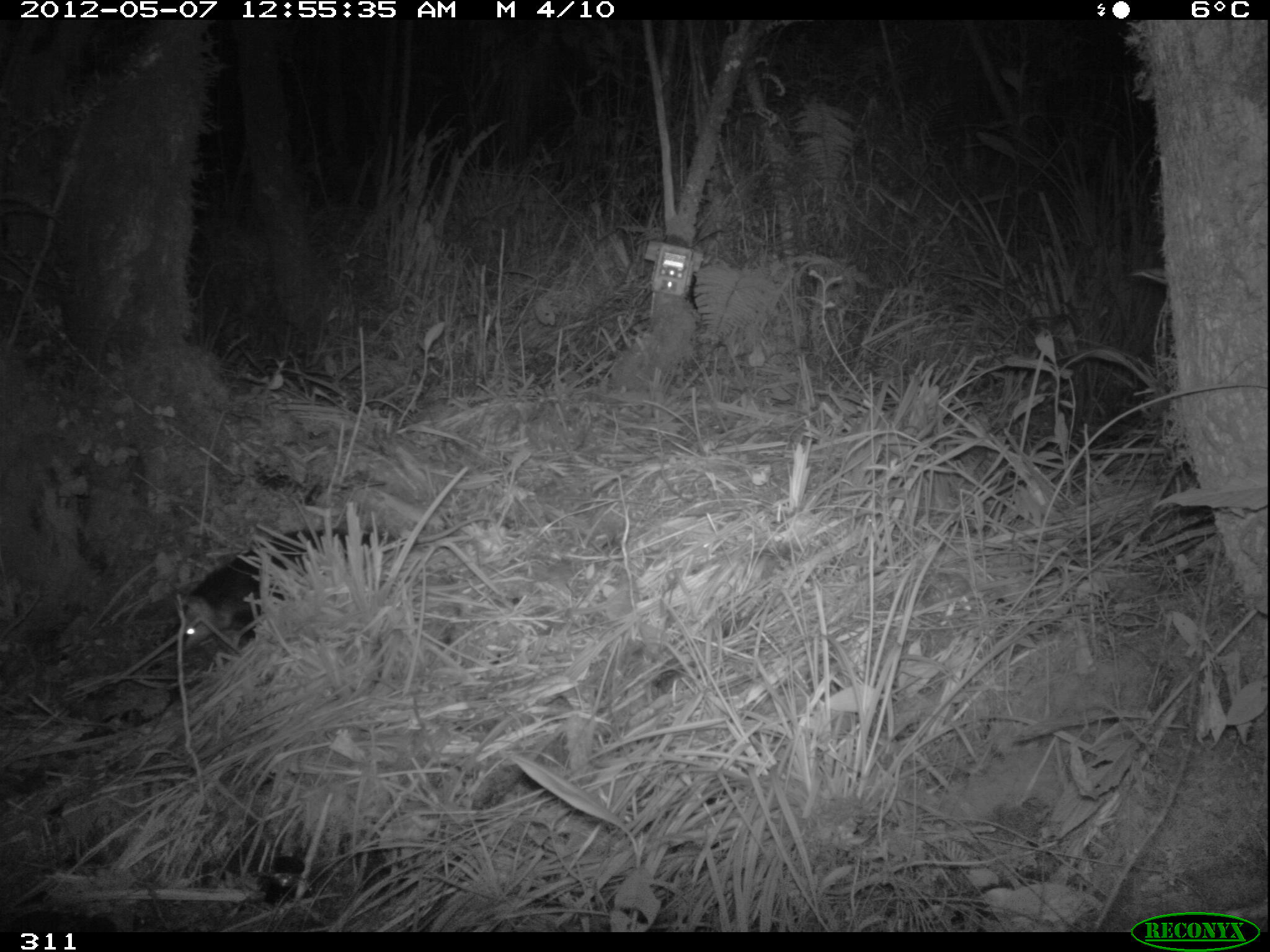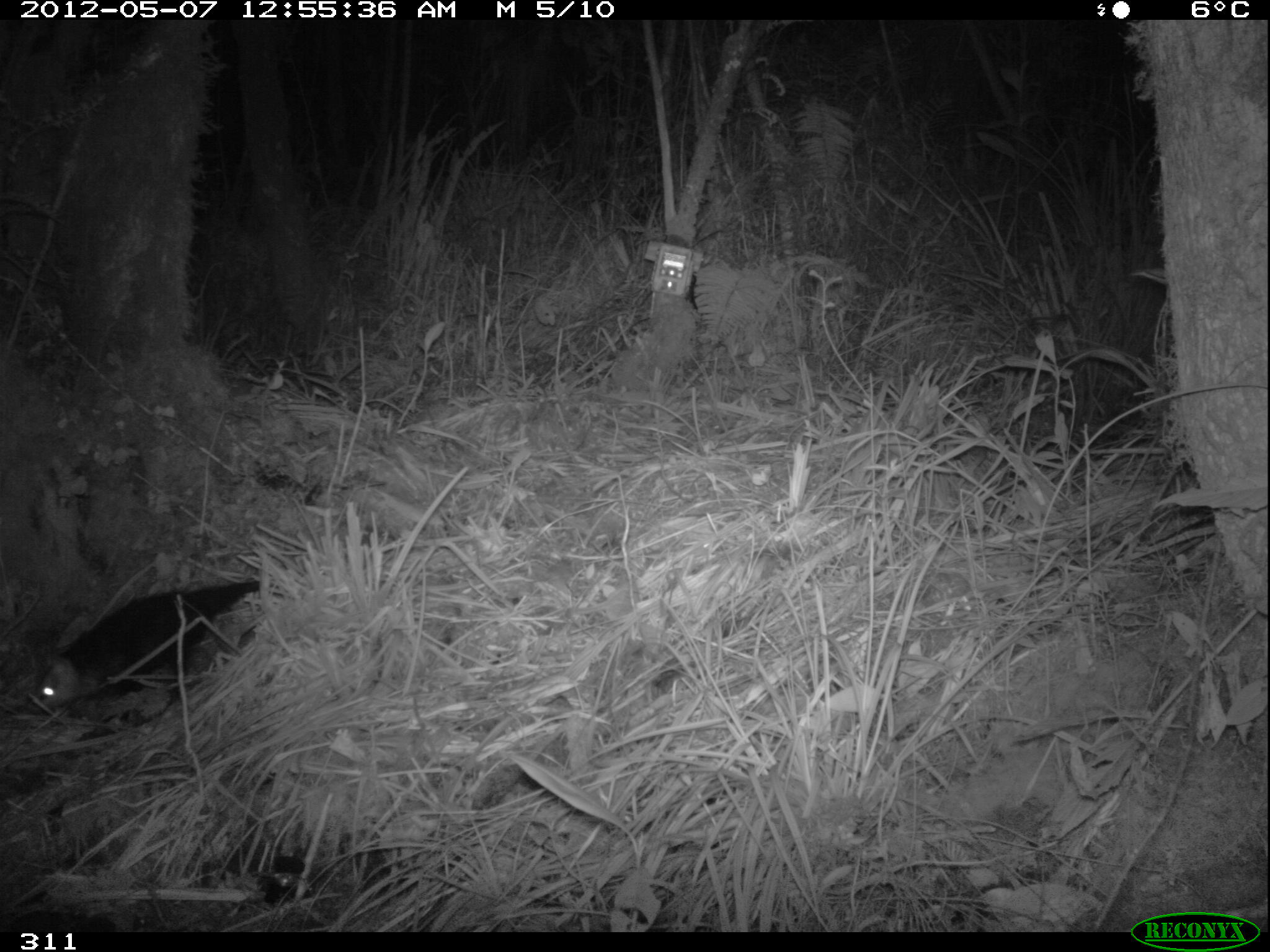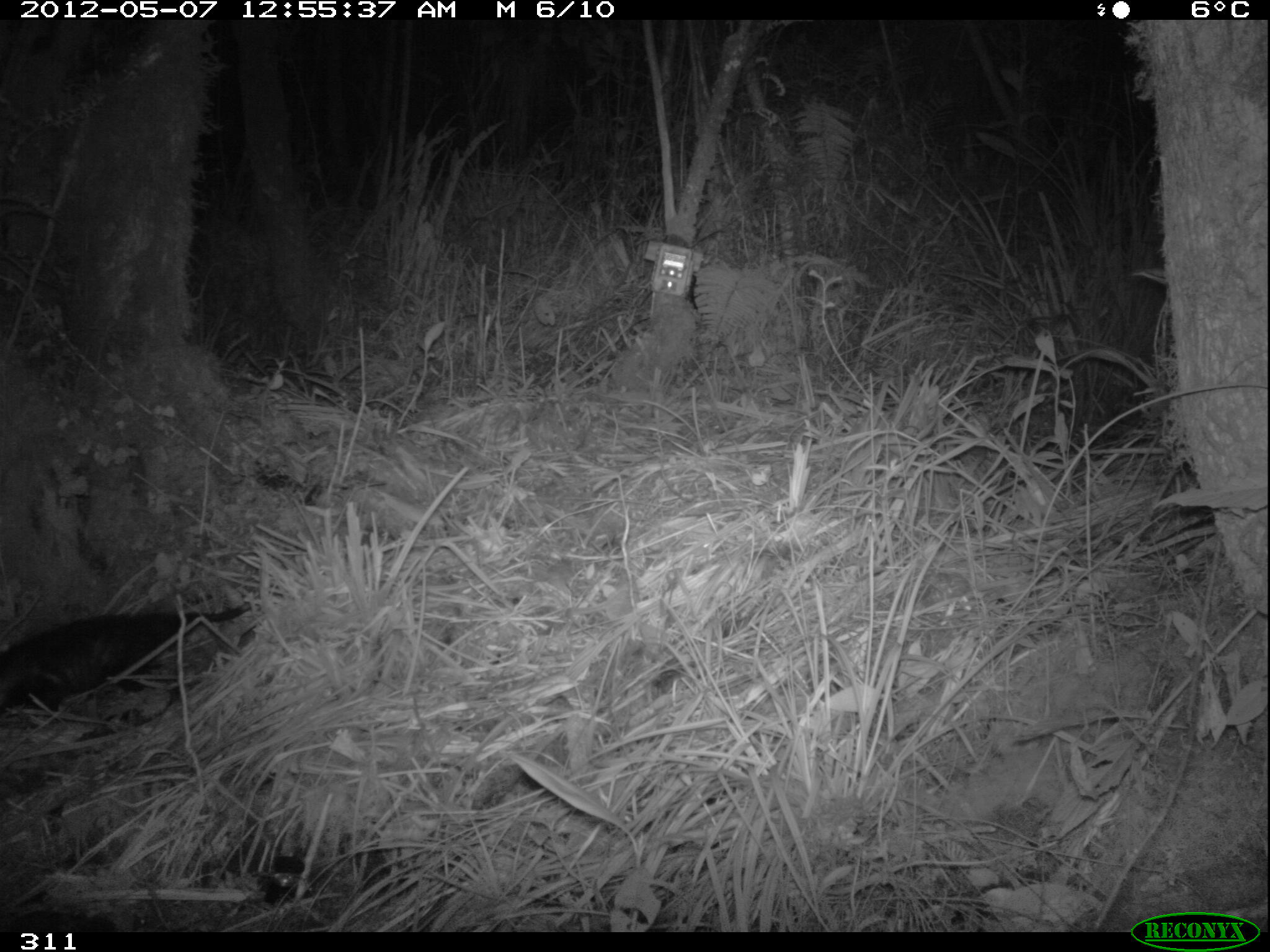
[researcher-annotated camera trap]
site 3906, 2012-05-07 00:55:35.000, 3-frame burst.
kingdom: Animalia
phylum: Chordata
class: Mammalia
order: Didelphimorphia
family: Didelphidae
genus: Didelphis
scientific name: Didelphis pernigra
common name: andean white-eared opossum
Didelphis pernigra (andean white-eared opossum).